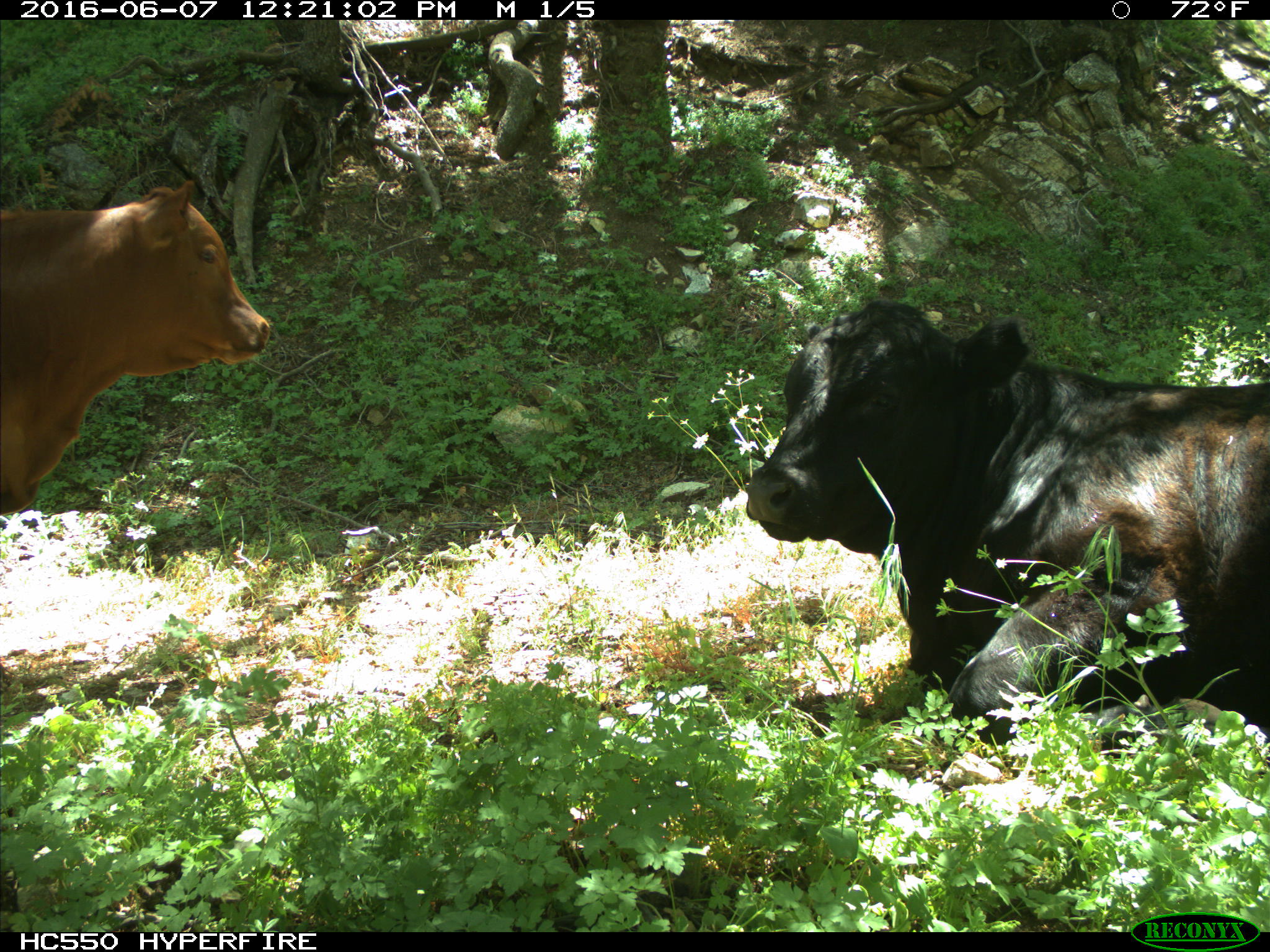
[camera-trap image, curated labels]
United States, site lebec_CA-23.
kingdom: Animalia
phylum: Chordata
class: Mammalia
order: Artiodactyla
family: Bovidae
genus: Bos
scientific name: Bos taurus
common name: domestic cow